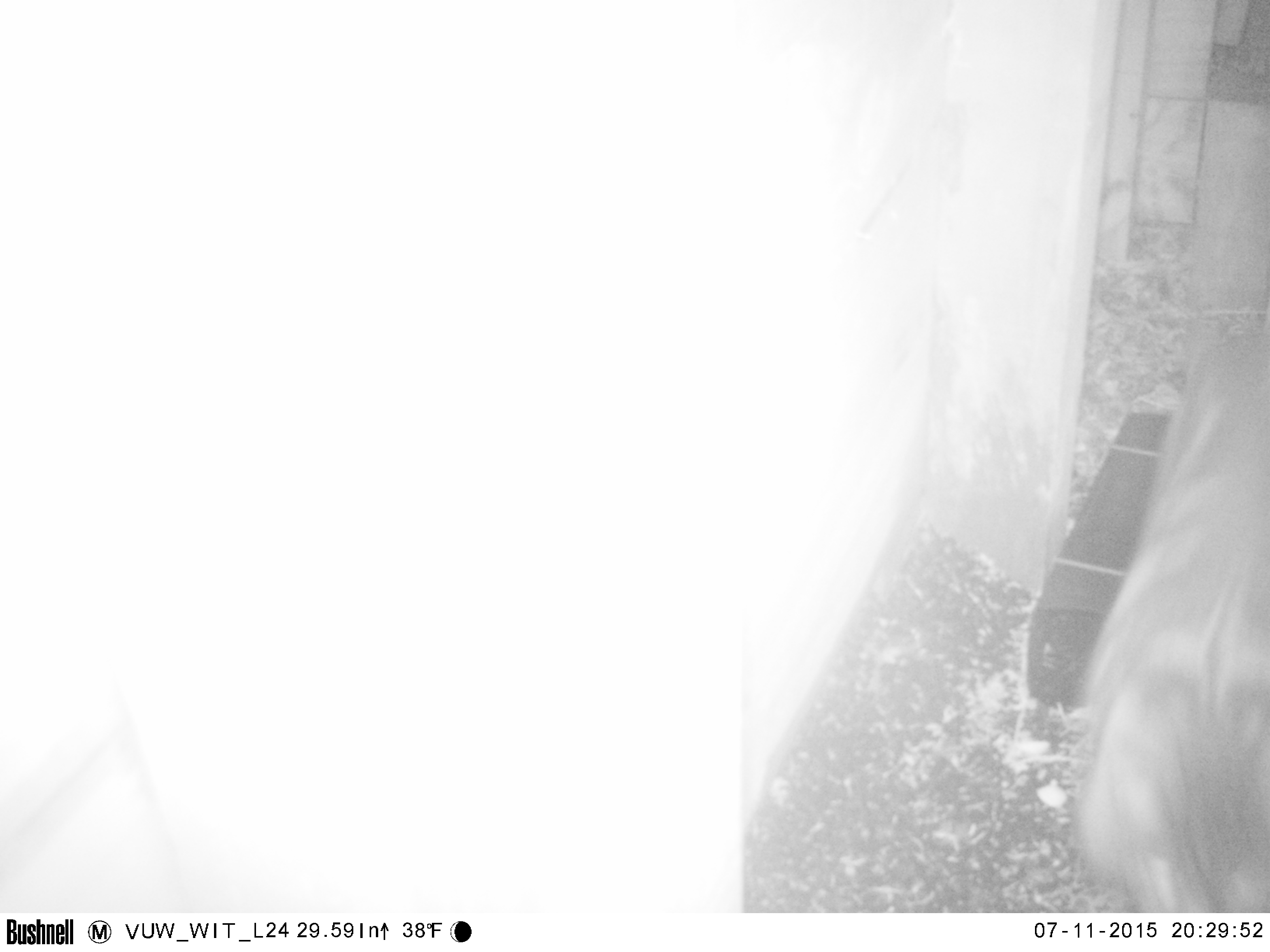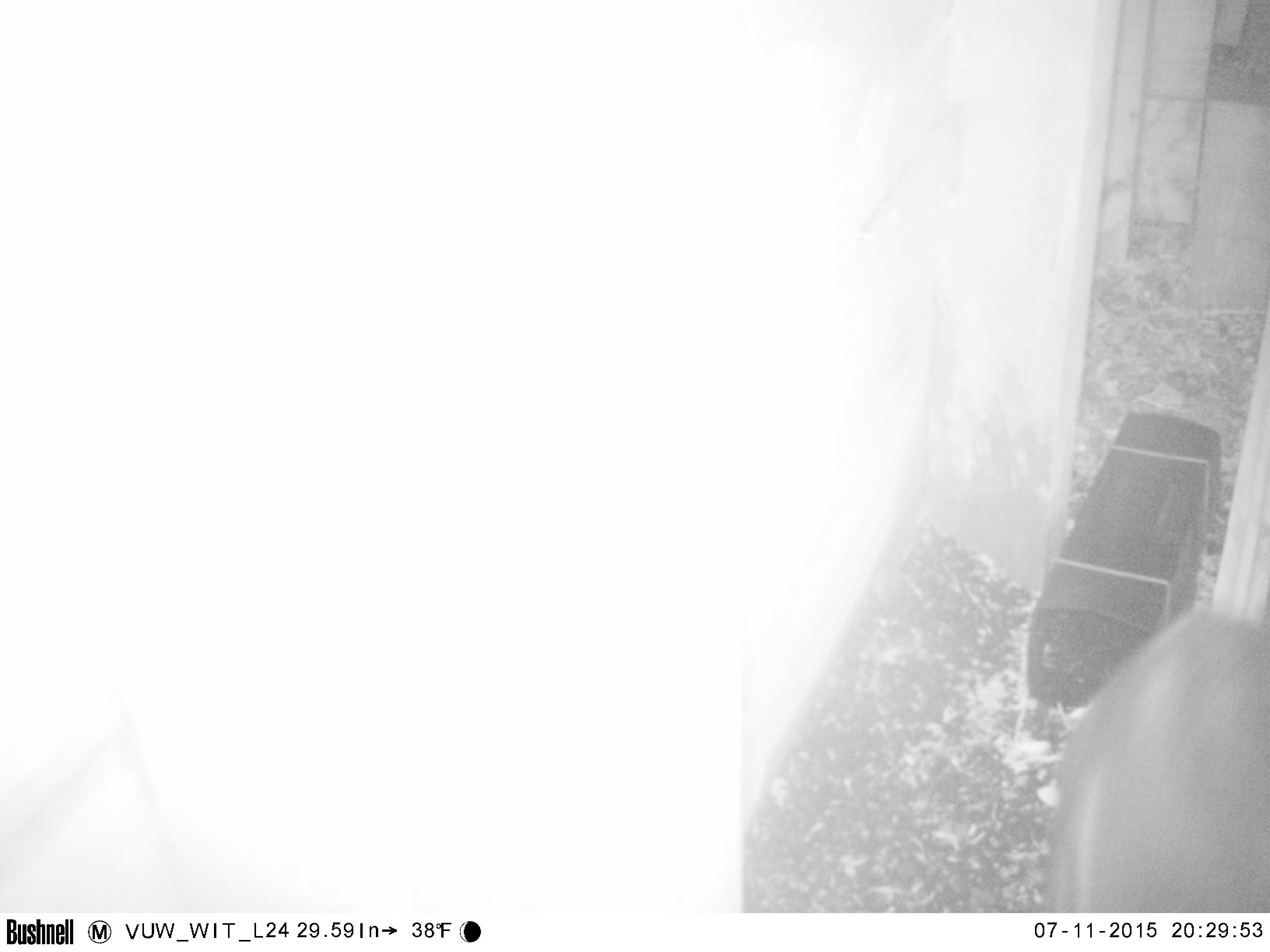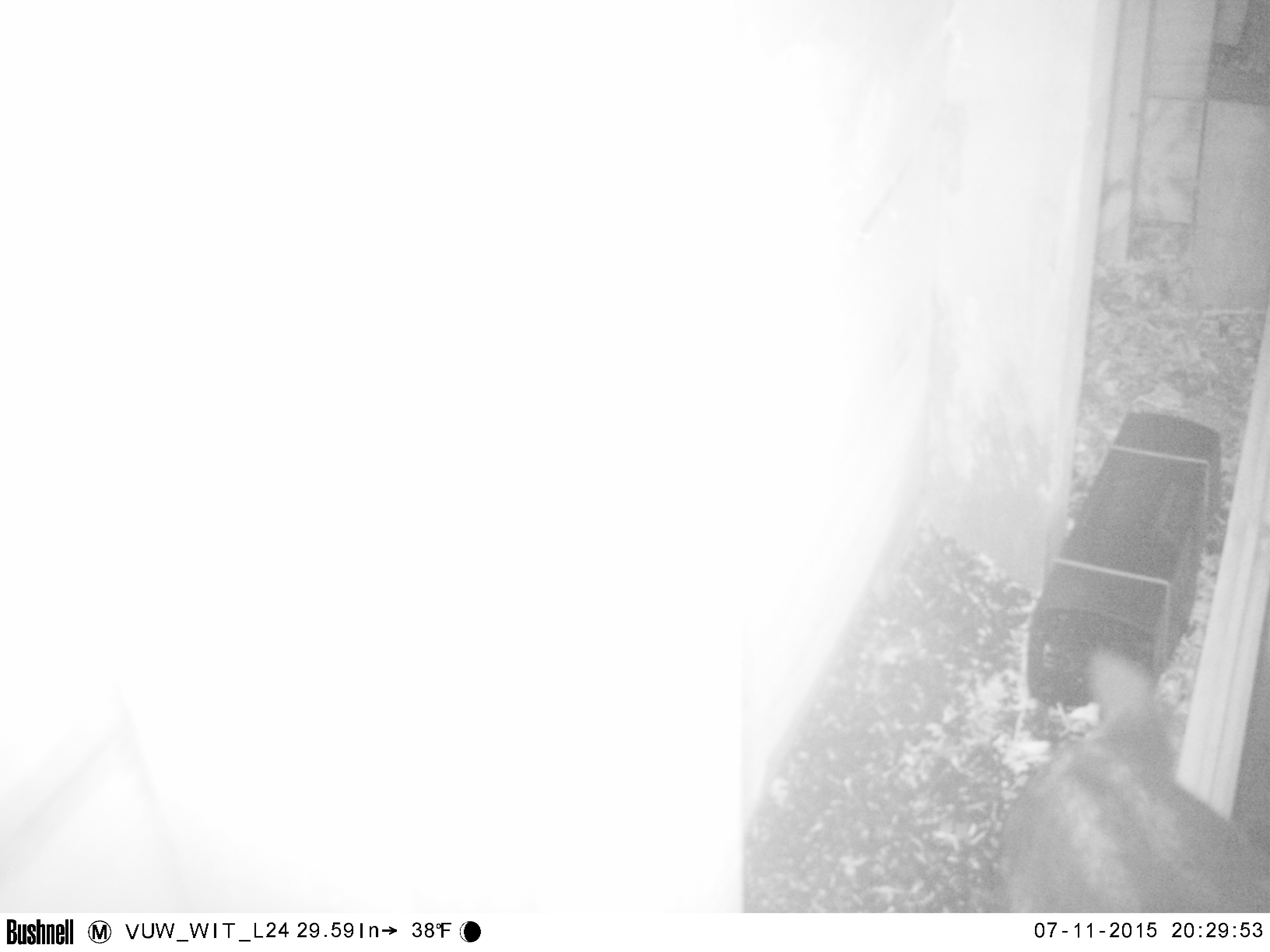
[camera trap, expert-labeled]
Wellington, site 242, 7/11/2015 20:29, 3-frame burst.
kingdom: Animalia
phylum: Chordata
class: Mammalia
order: Carnivora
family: Felidae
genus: Felis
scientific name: Felis catus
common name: cat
Cat (Felis catus).